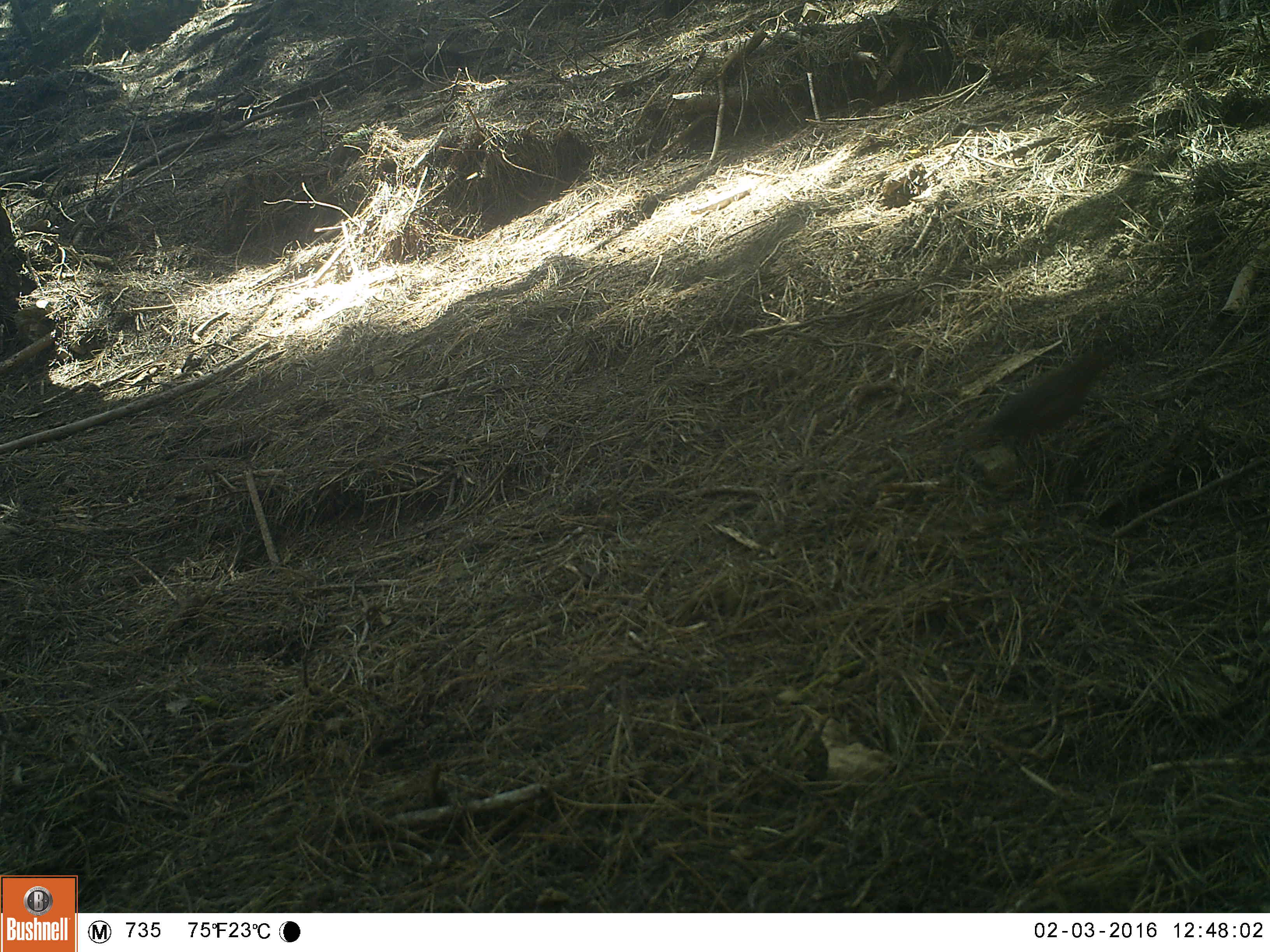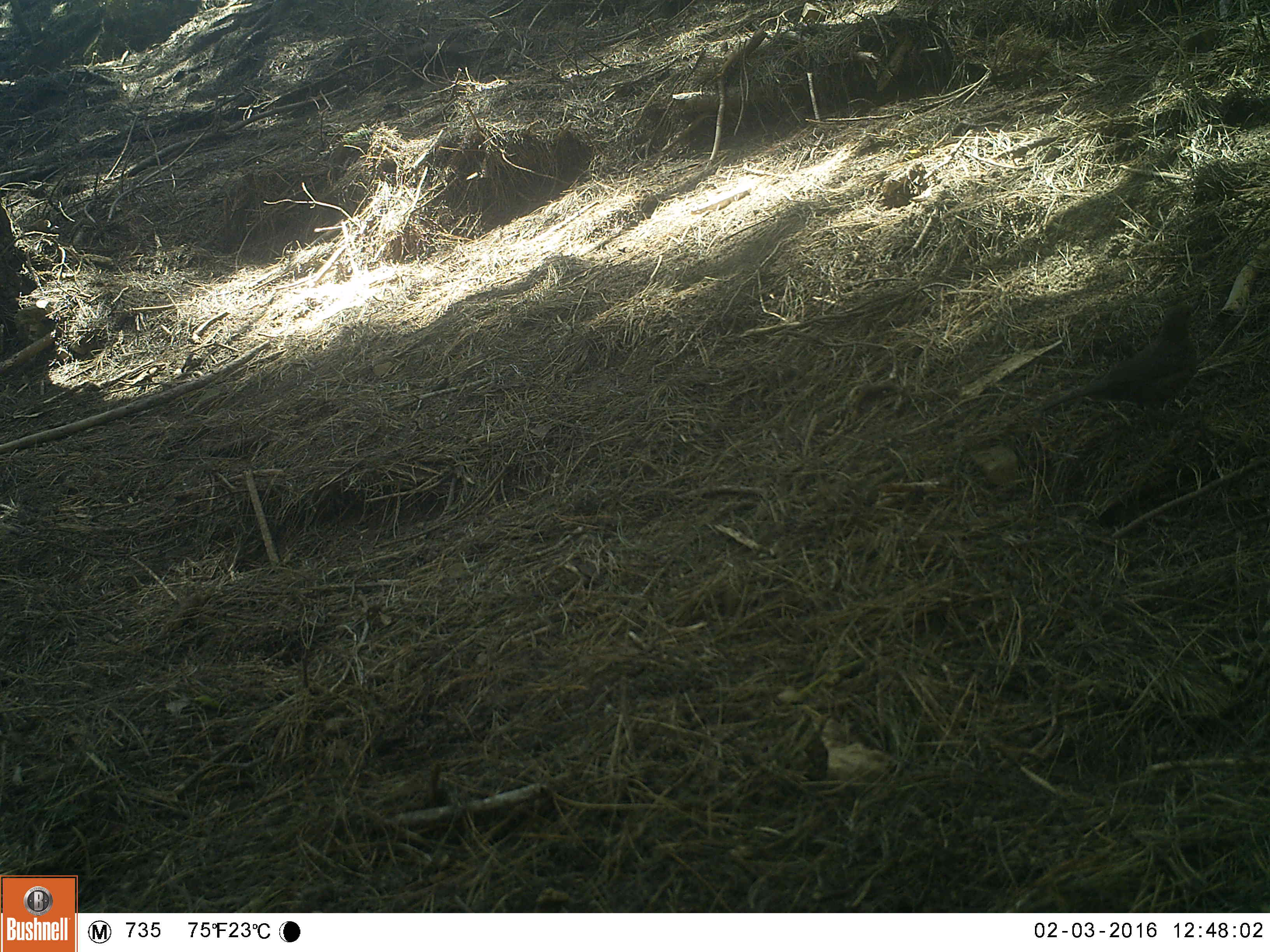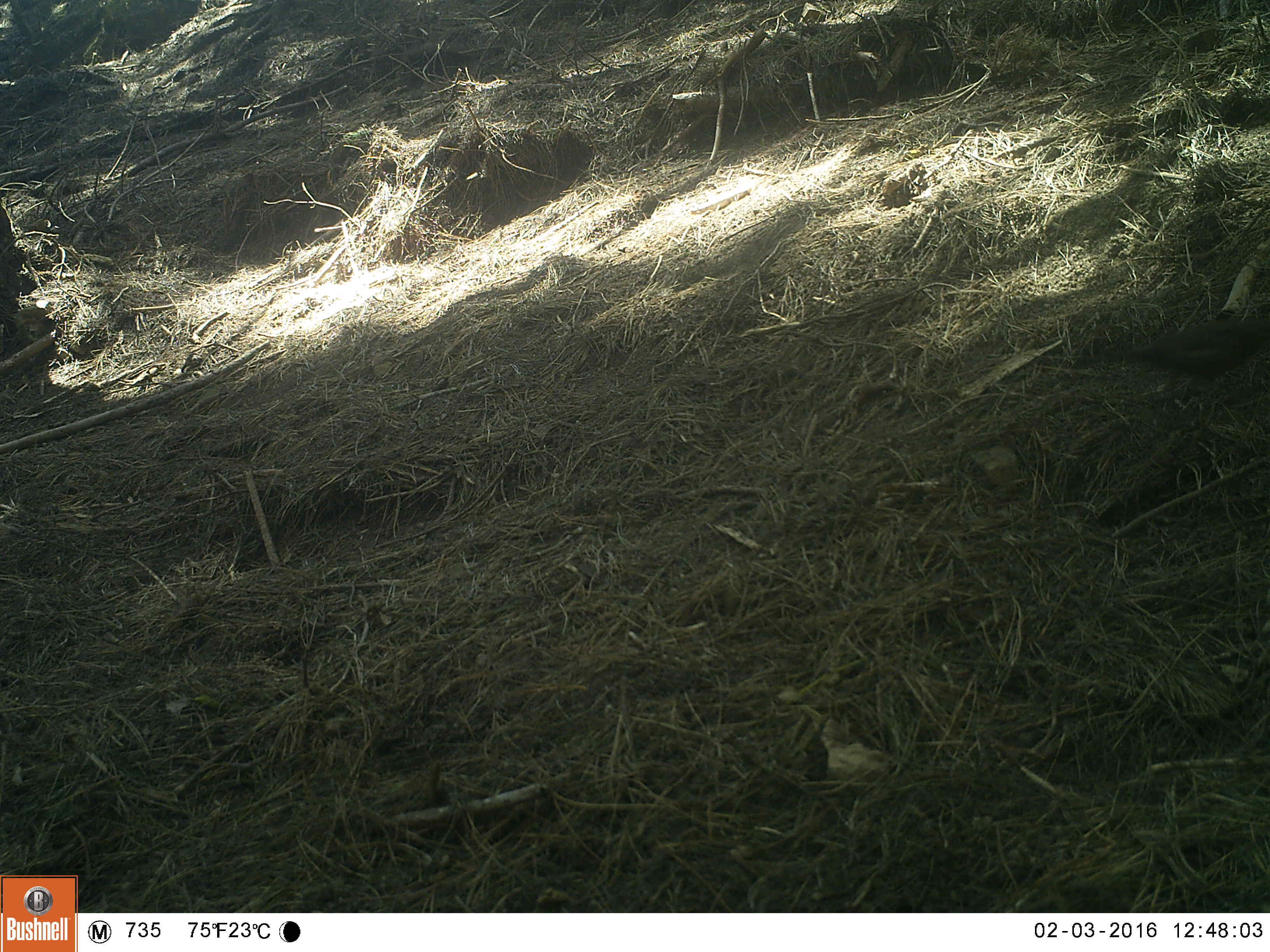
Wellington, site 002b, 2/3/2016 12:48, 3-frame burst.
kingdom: Animalia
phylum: Chordata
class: Aves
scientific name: Aves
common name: bird